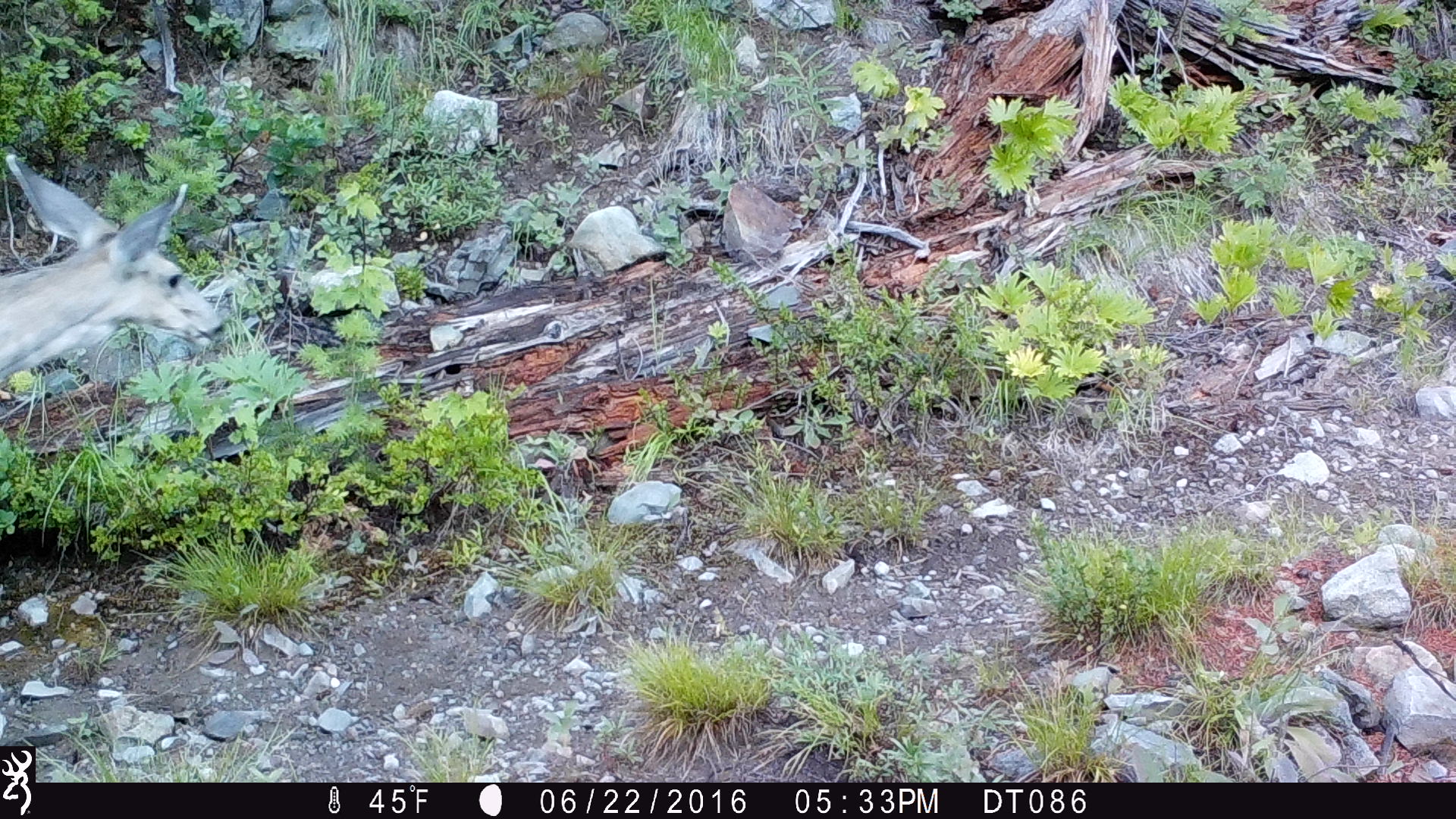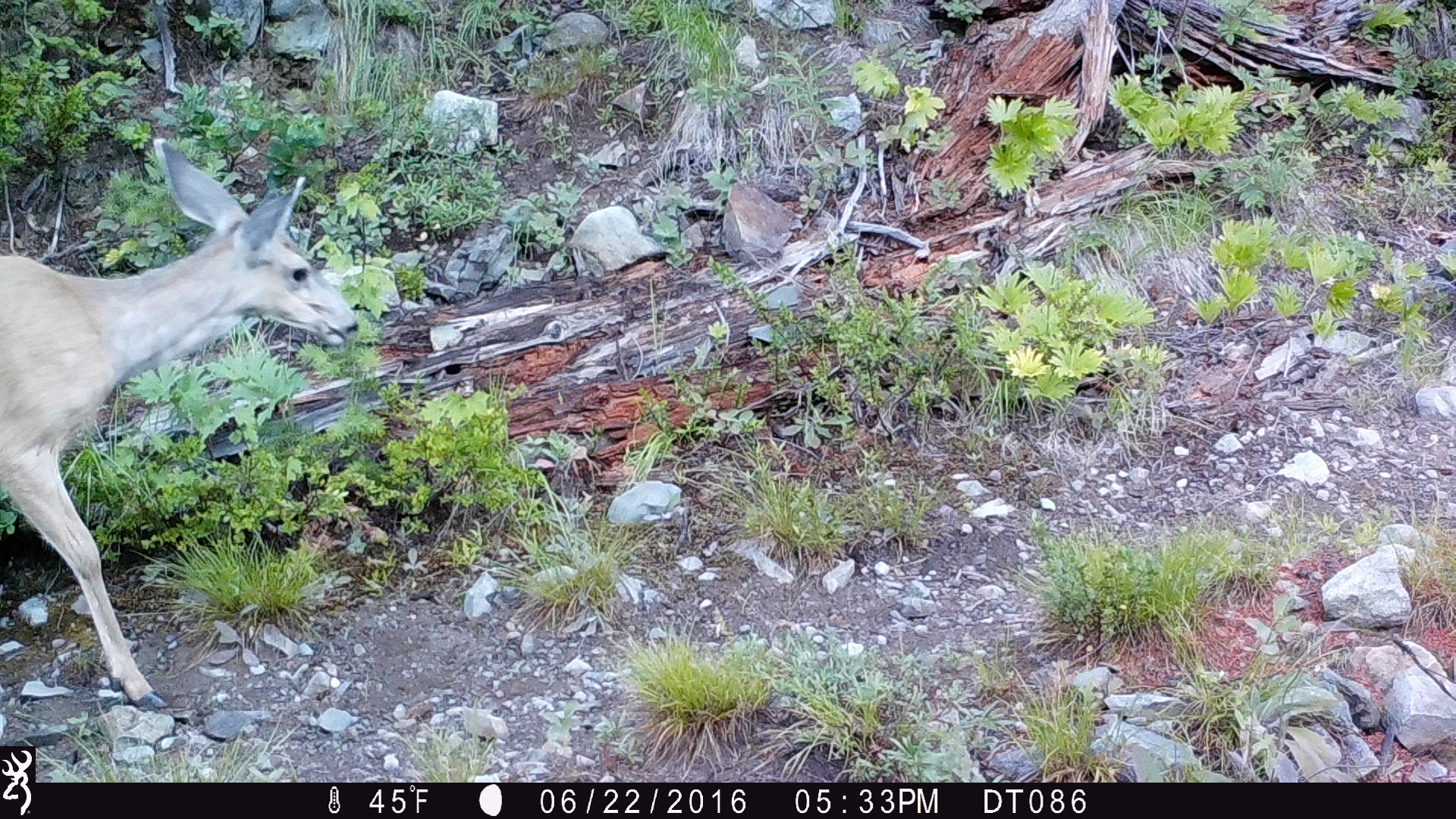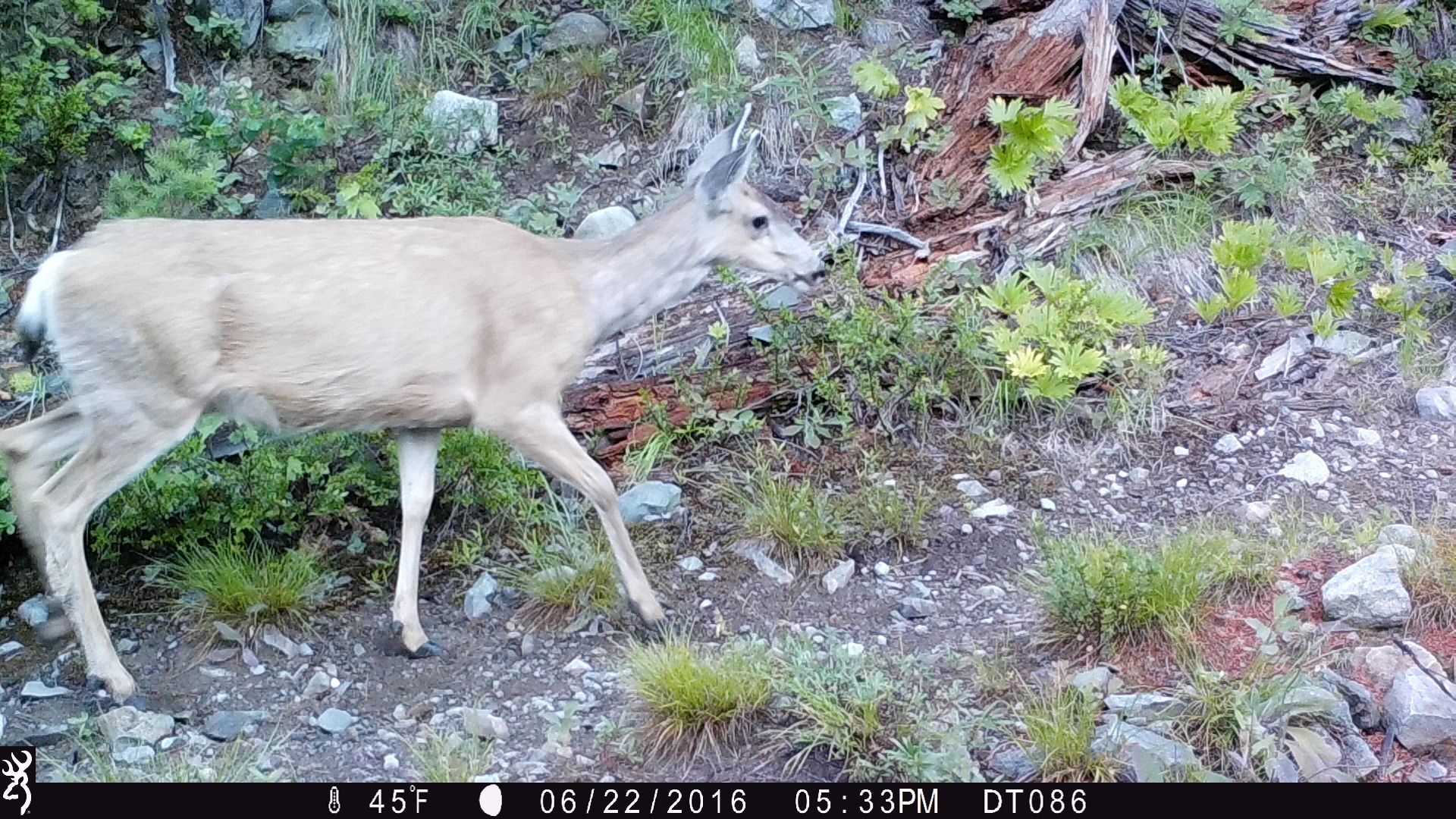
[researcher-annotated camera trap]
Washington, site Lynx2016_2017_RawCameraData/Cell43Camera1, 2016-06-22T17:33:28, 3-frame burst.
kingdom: Animalia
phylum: Chordata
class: Mammalia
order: Artiodactyla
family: Cervidae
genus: Odocoileus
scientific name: Odocoileus hemionus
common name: mule deer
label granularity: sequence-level